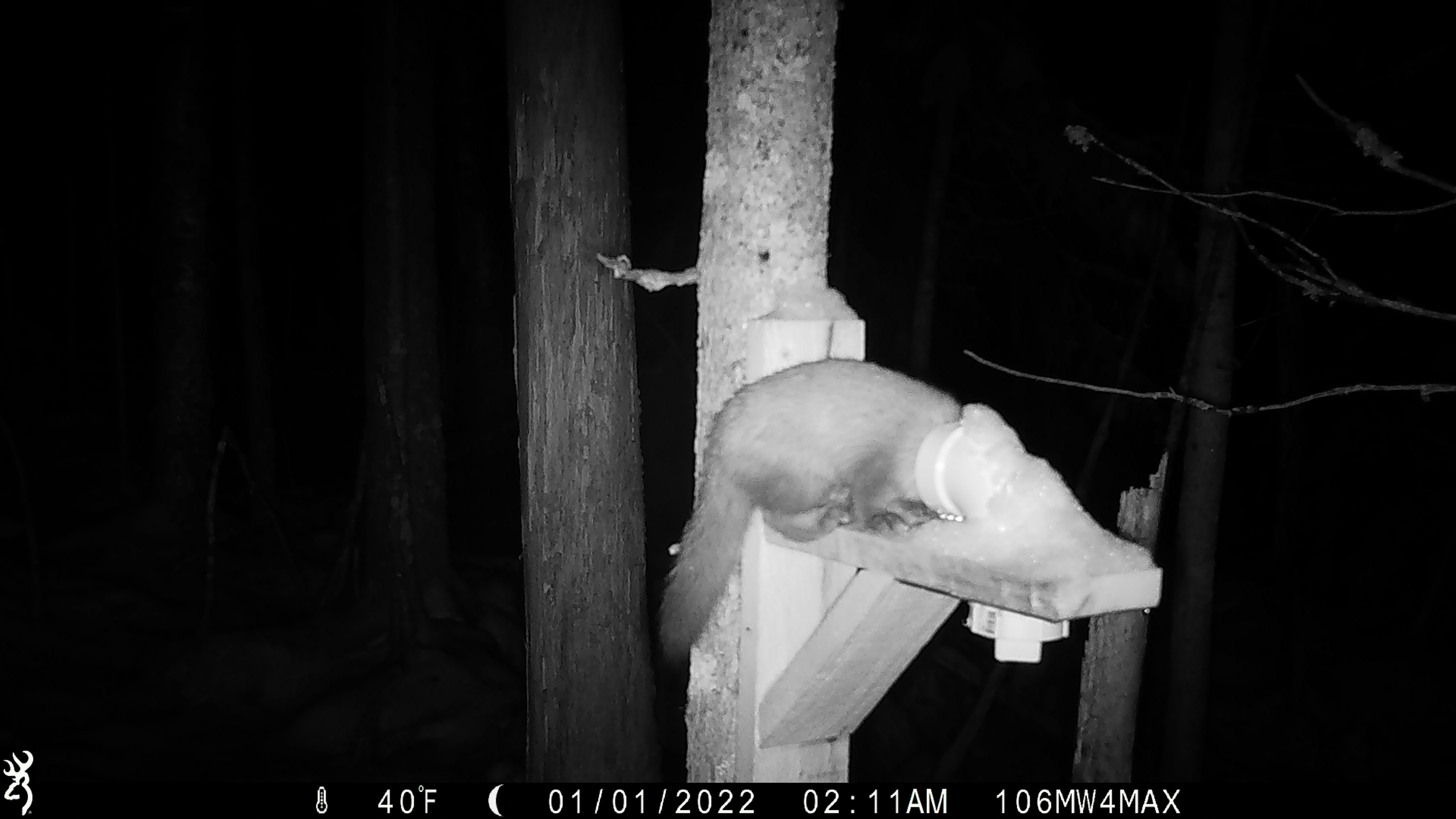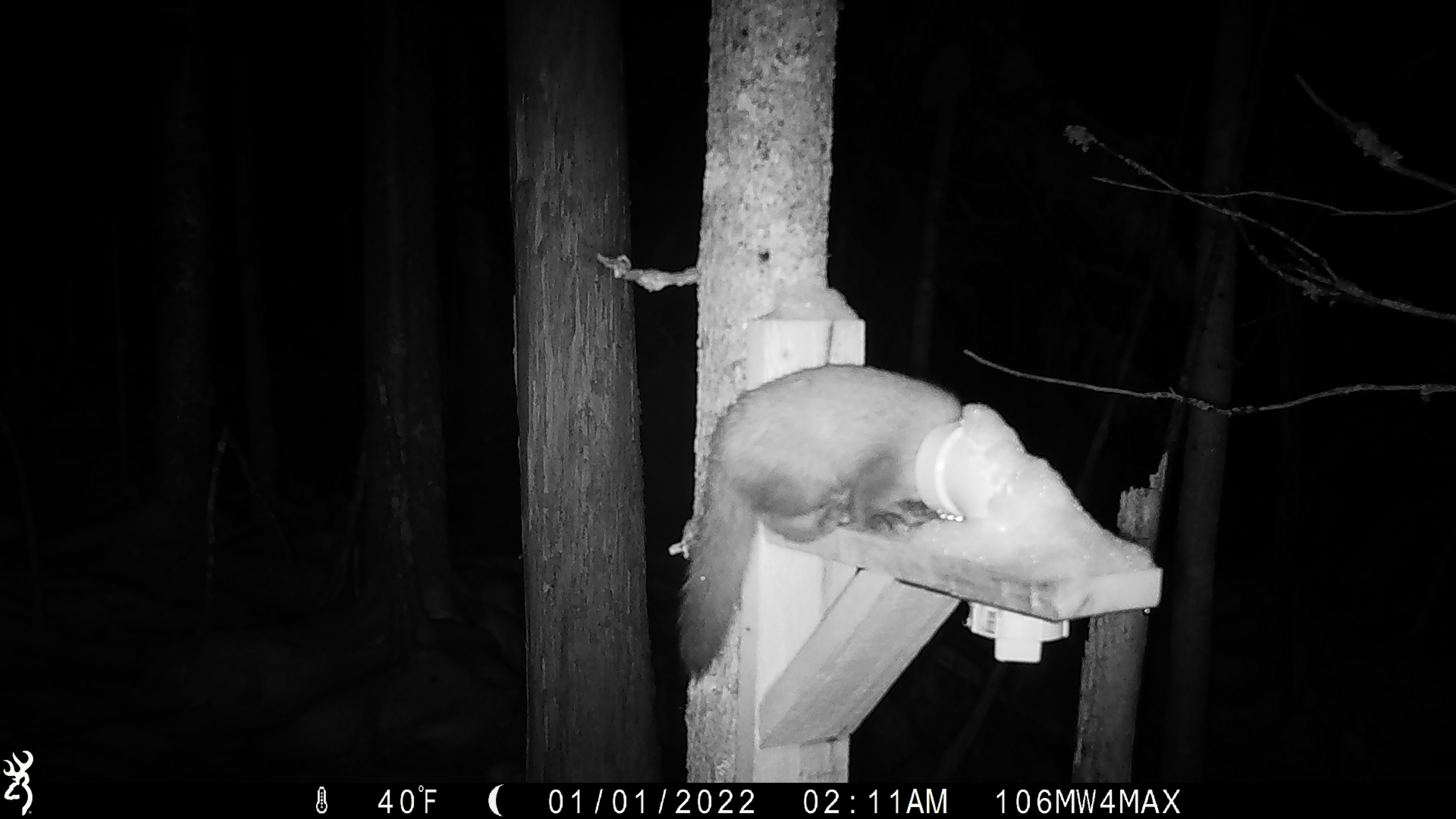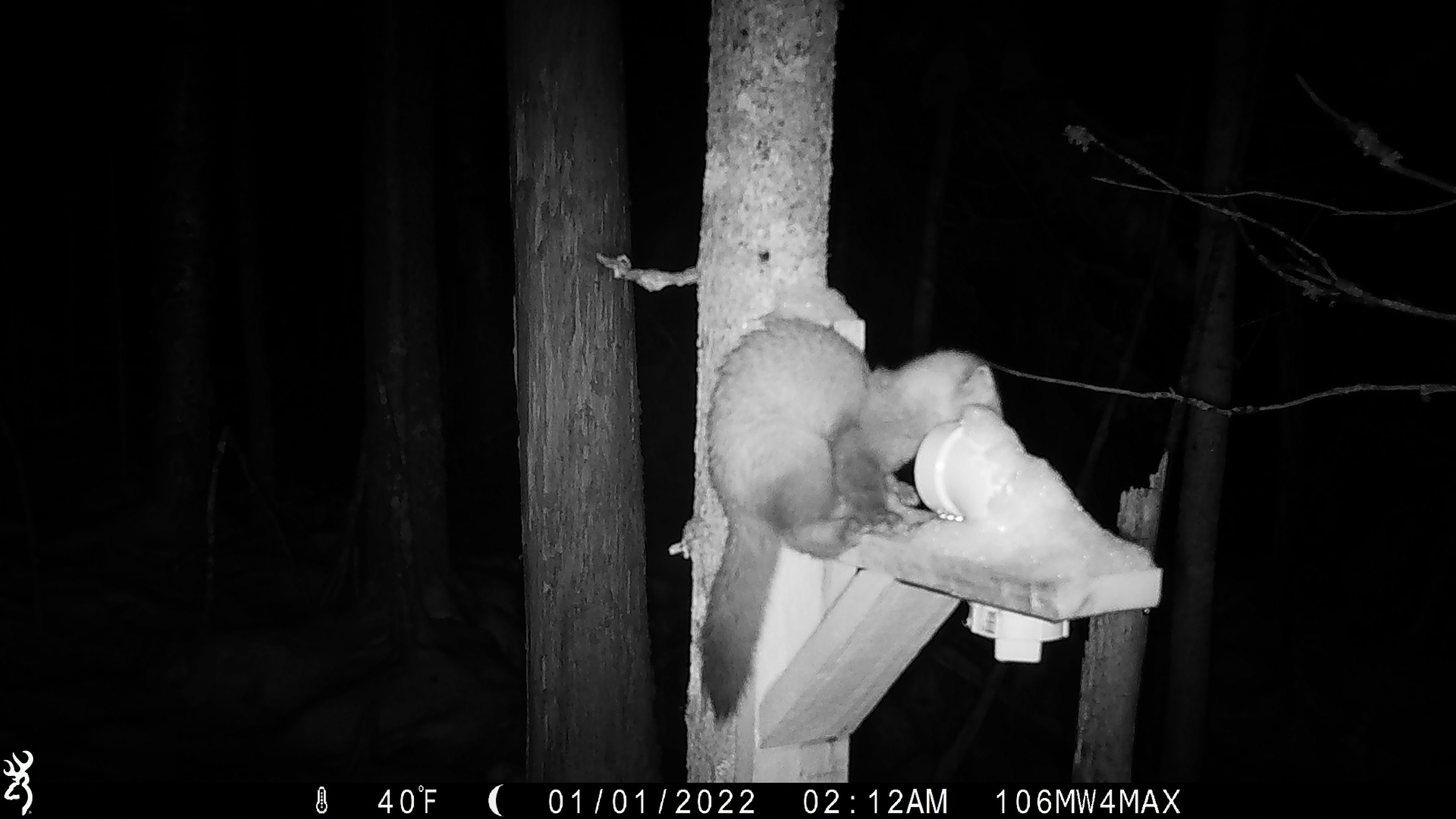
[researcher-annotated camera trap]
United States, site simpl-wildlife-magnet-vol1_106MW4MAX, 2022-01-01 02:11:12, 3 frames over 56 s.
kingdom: Animalia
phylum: Chordata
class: Mammalia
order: Carnivora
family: Mustelidae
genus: Martes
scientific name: Martes americana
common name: american marten